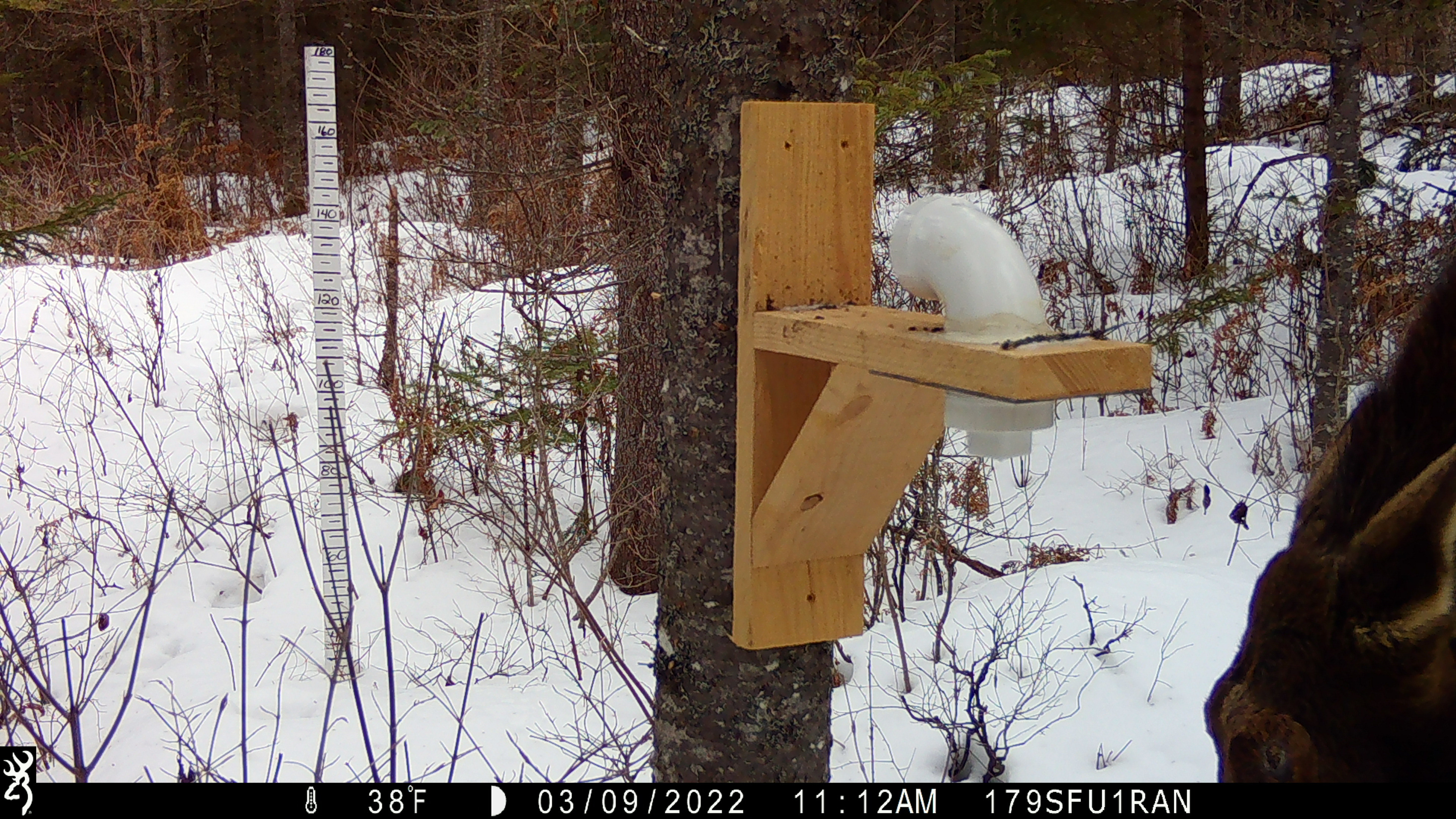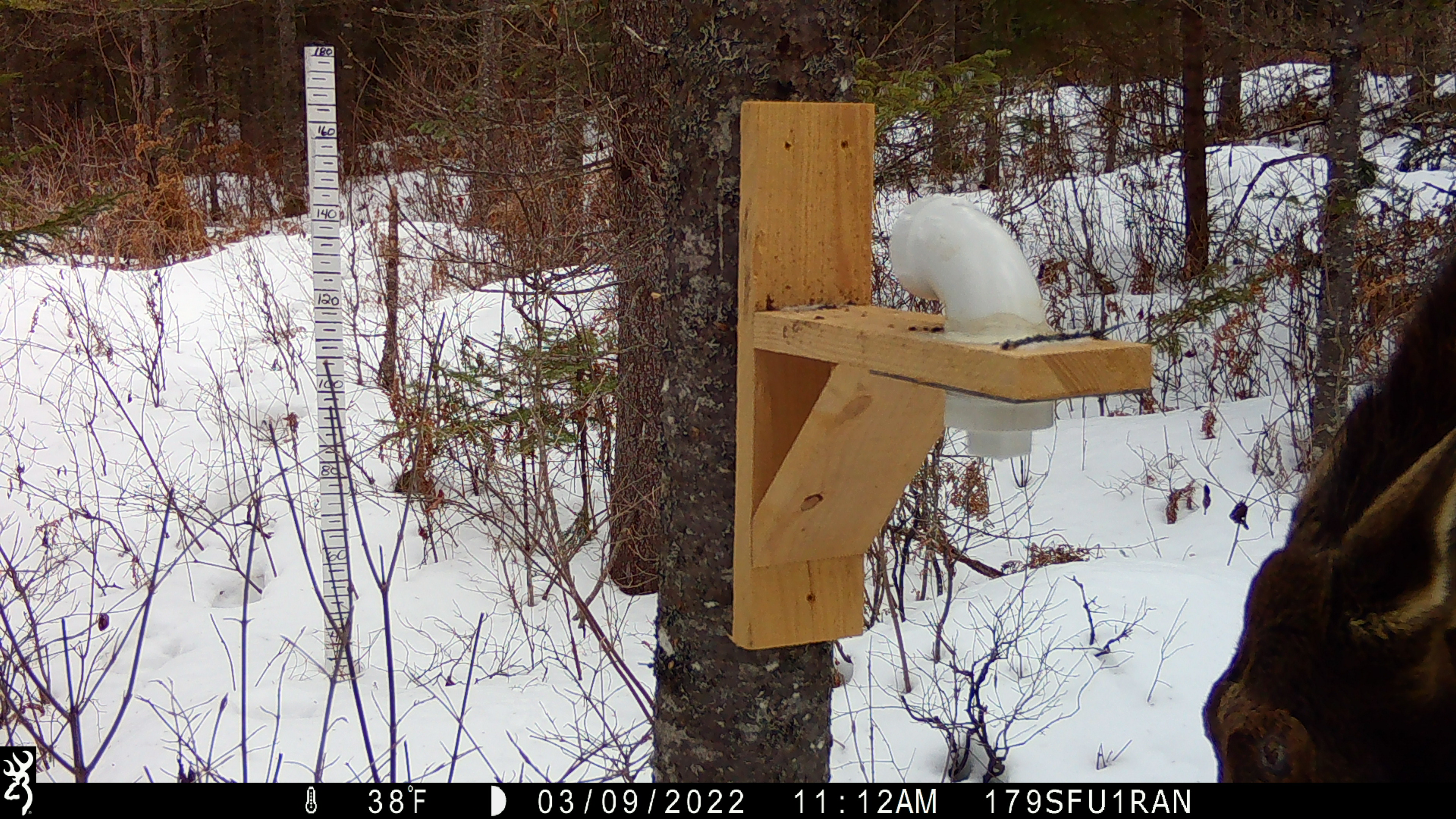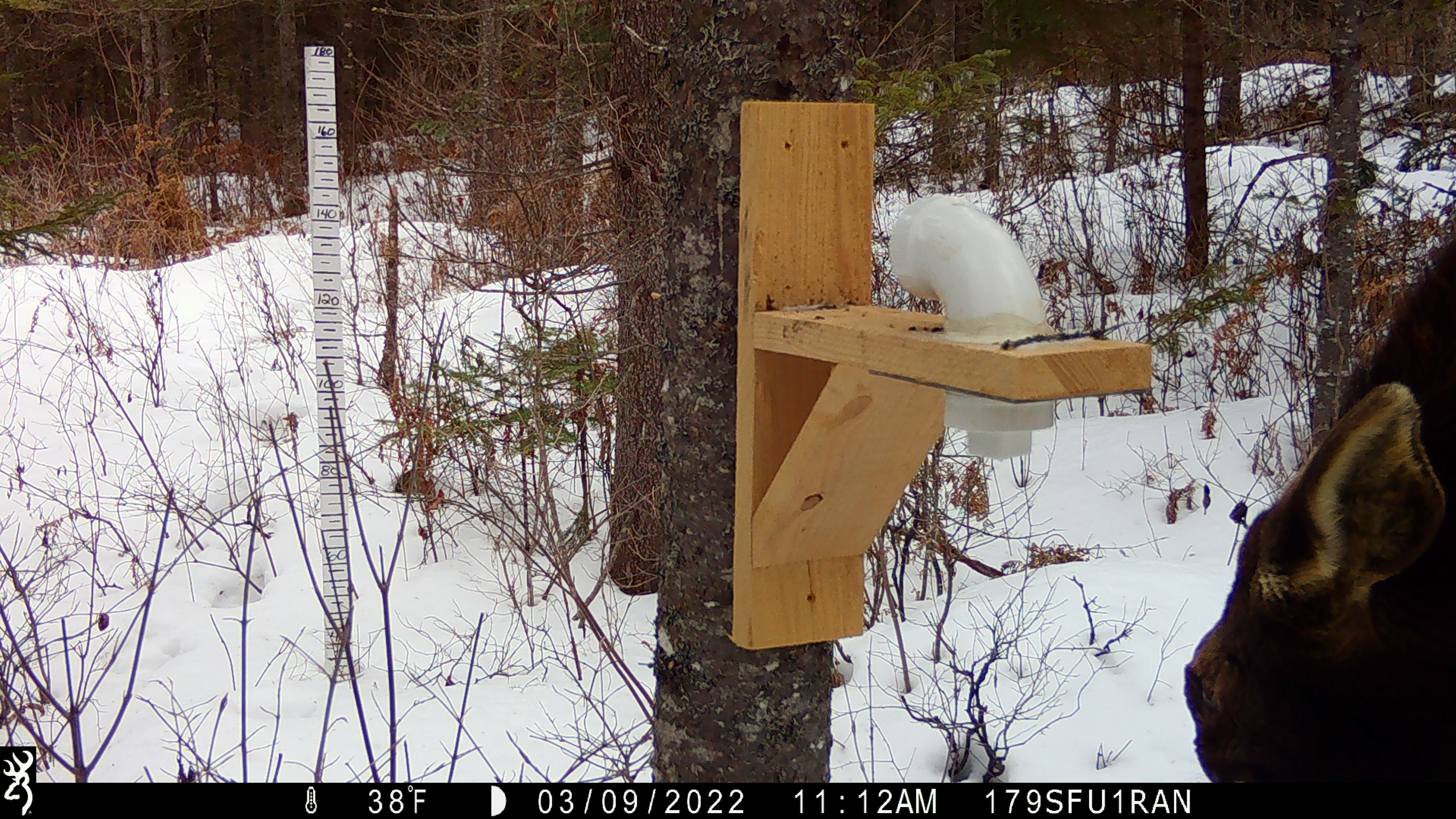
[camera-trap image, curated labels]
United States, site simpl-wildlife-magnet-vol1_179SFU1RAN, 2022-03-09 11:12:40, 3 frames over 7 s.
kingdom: Animalia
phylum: Chordata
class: Mammalia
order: Artiodactyla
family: Cervidae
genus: Alces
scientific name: Alces alces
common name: moose